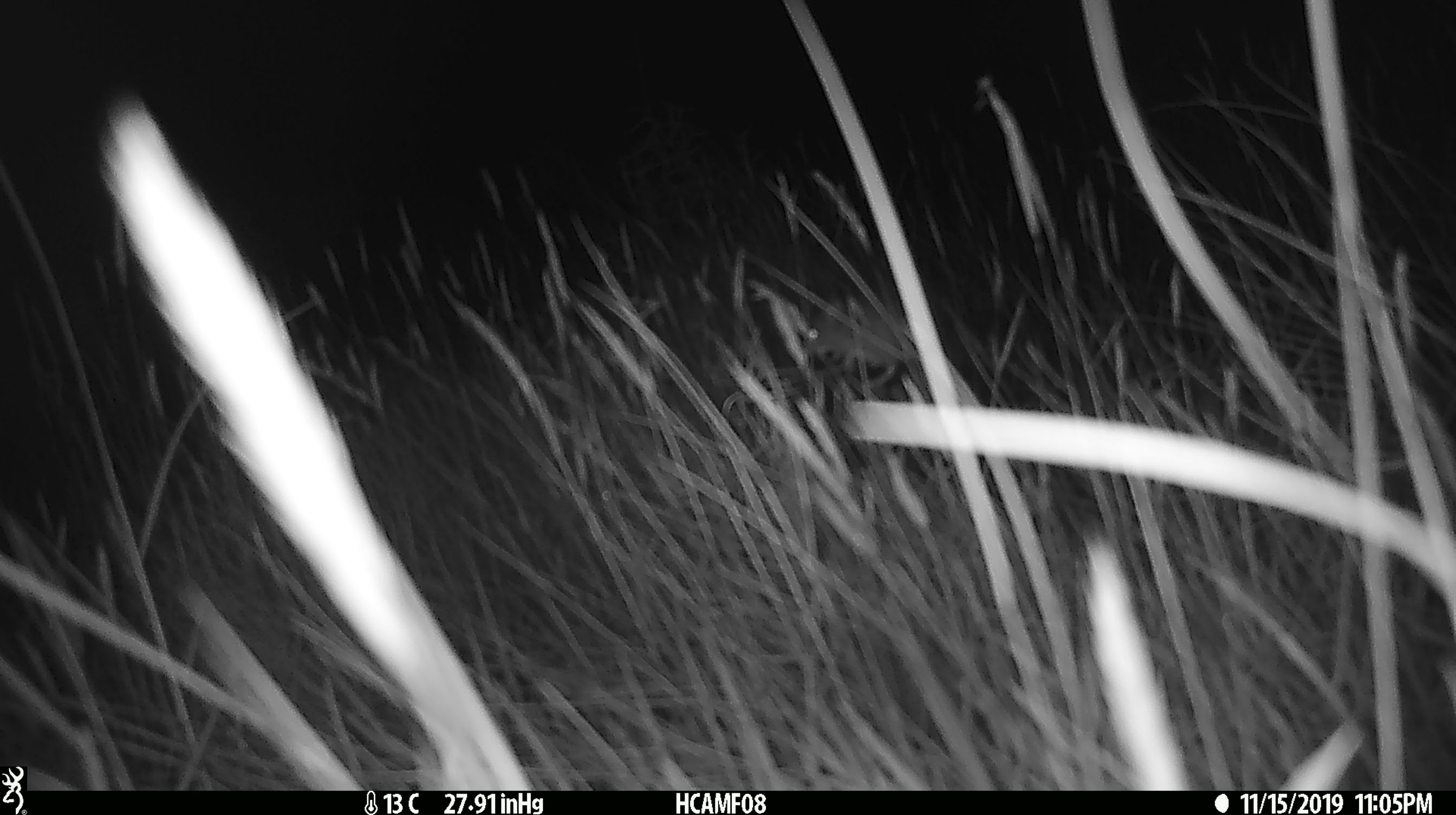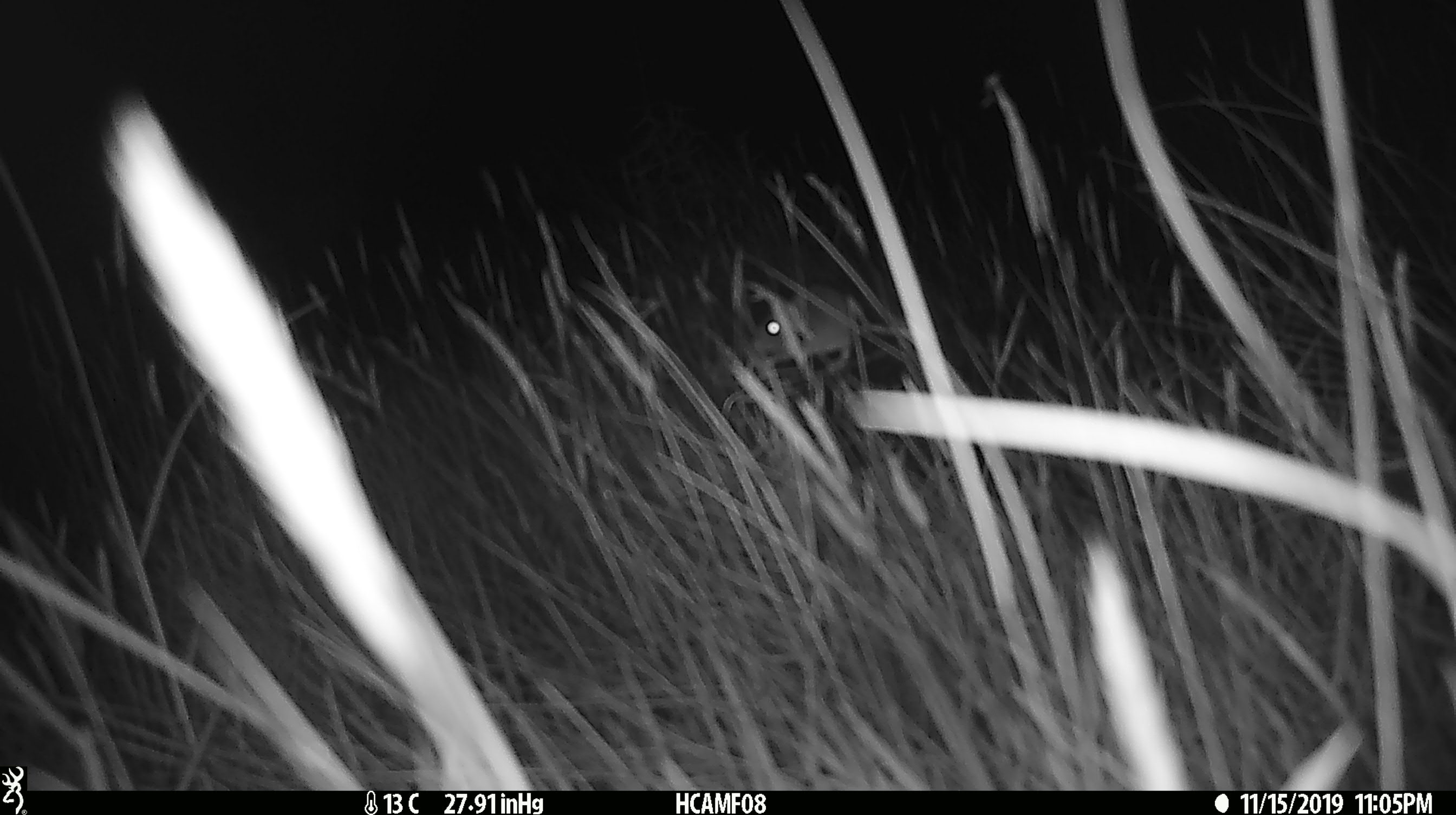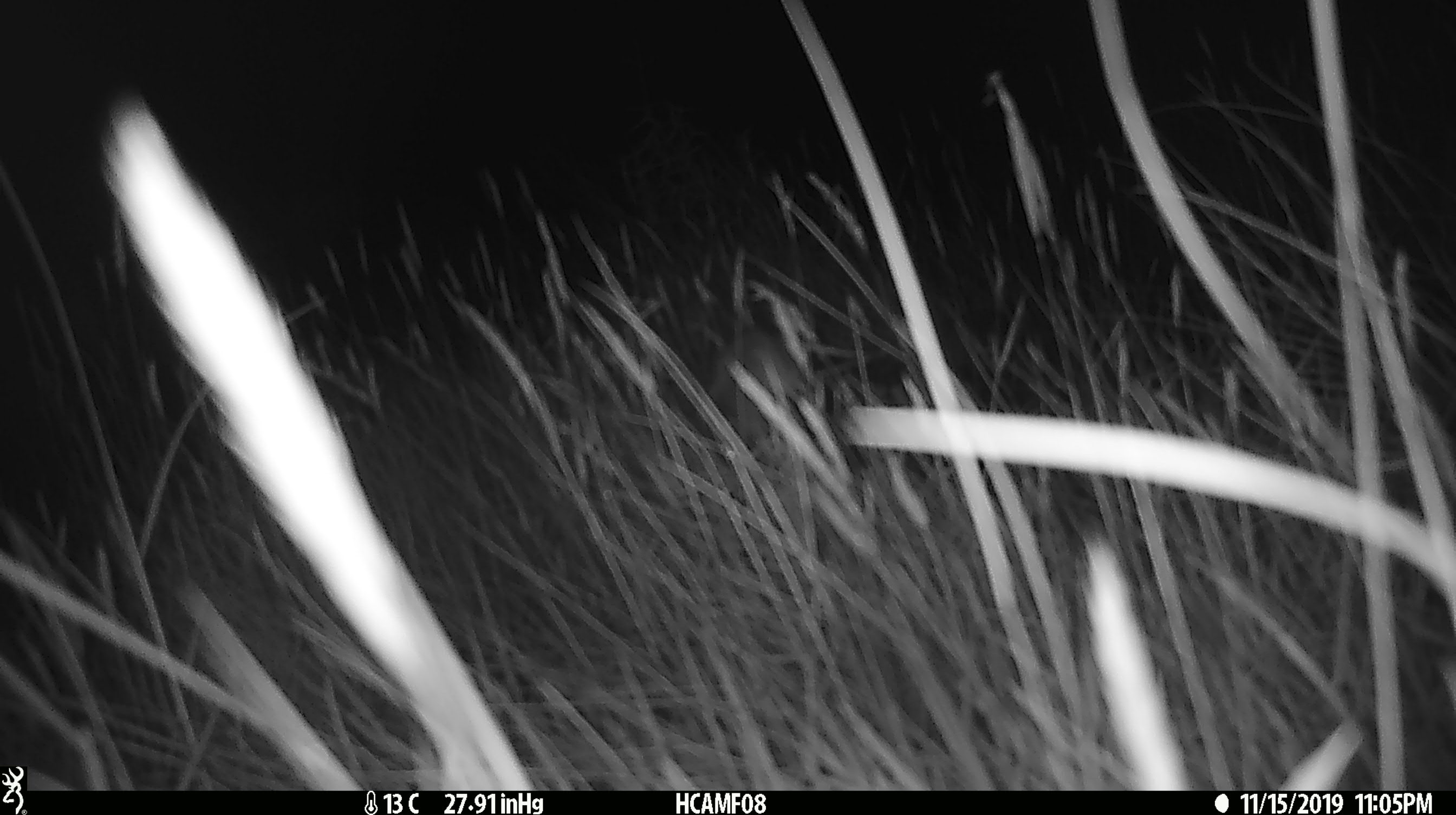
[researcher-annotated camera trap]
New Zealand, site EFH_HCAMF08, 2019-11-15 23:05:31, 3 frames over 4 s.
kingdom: Animalia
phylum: Chordata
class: Mammalia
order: Rodentia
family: Muridae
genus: Mus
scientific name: Mus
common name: mouse